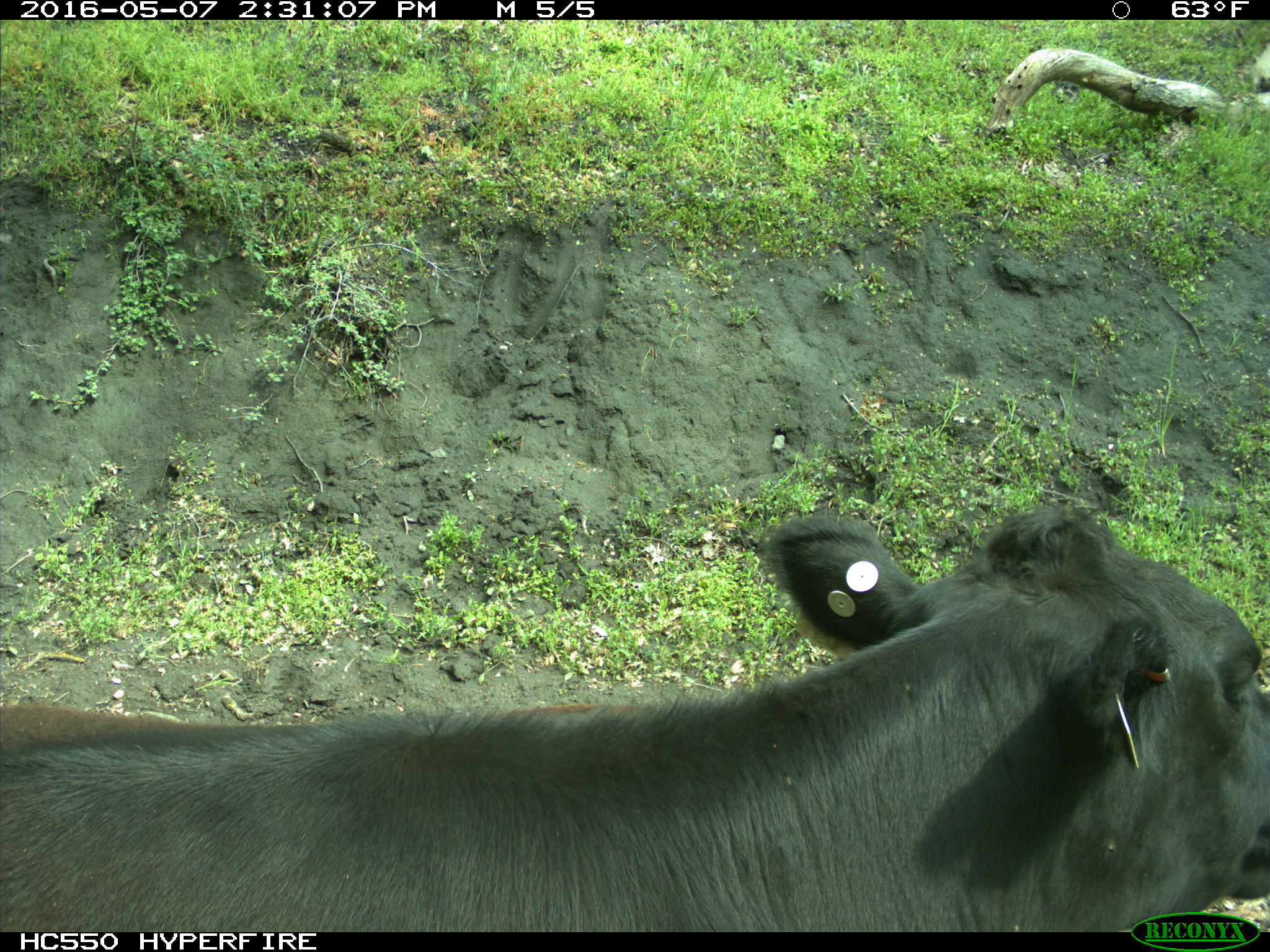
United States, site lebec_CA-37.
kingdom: Animalia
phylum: Chordata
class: Mammalia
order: Artiodactyla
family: Bovidae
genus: Bos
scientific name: Bos taurus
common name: domestic cow